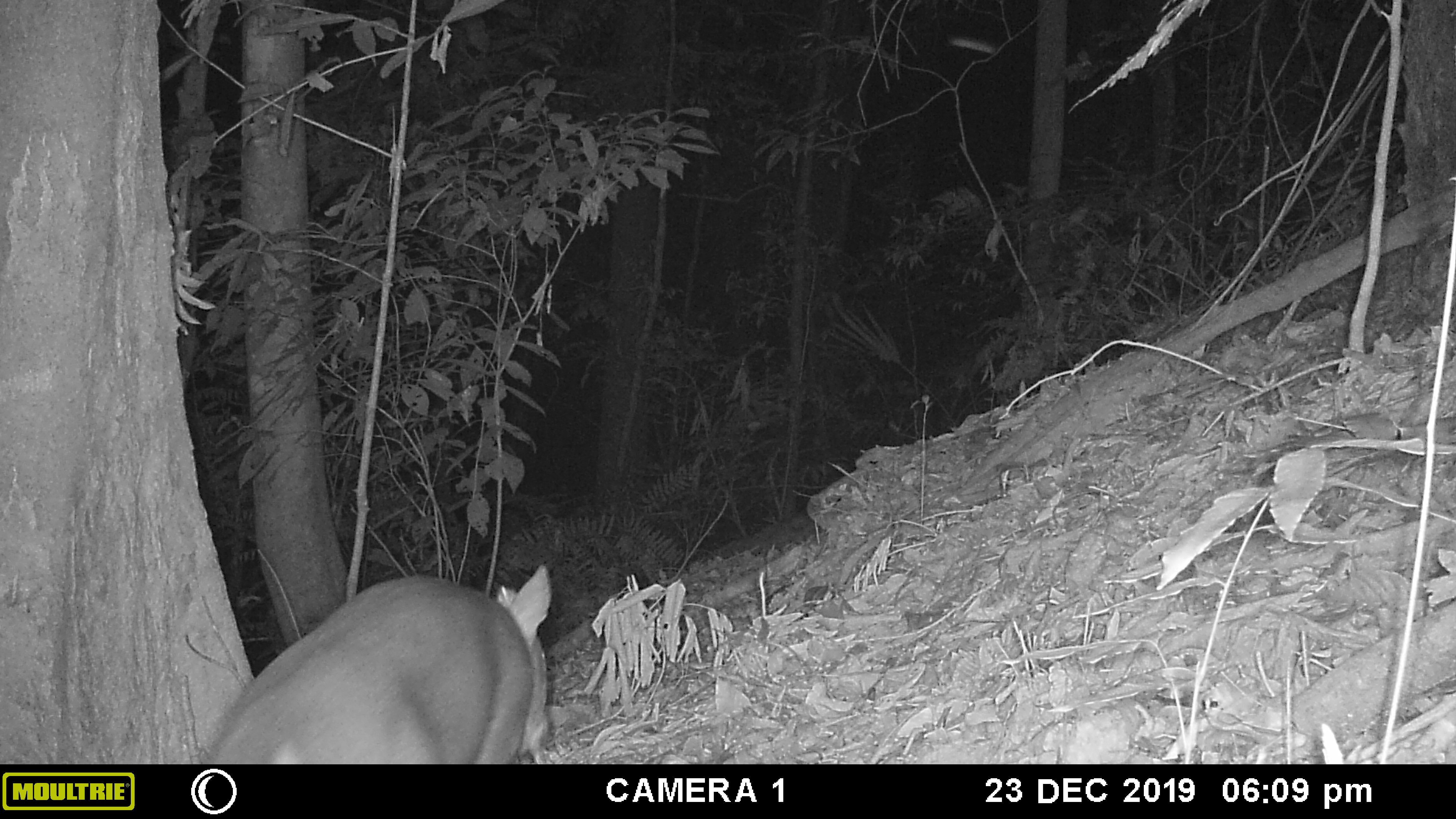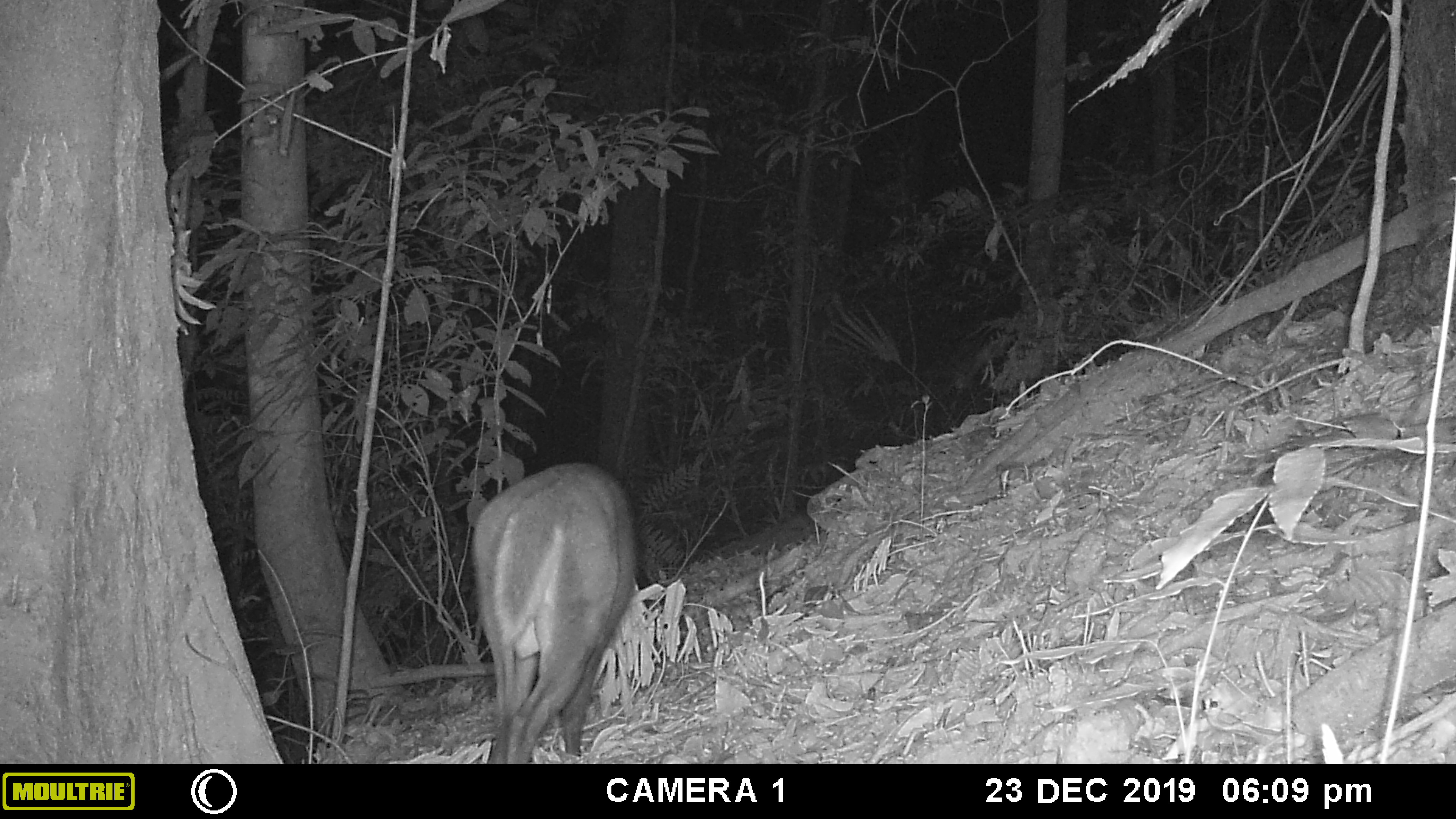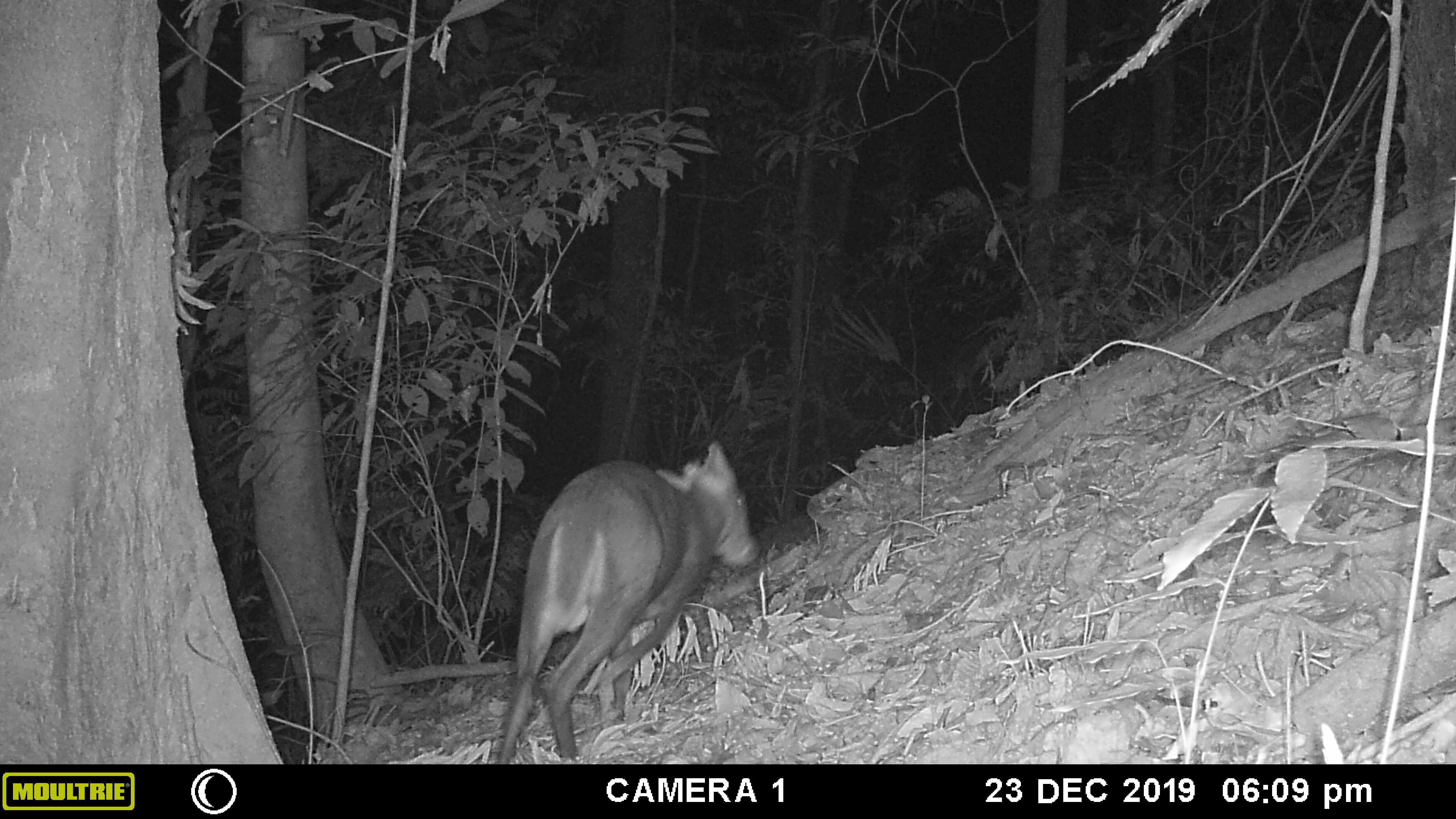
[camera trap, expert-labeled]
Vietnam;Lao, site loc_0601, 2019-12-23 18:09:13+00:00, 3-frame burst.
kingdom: Animalia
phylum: Chordata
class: Mammalia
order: Artiodactyla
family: Cervidae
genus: Muntiacus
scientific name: Muntiacus rooseveltorum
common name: roosevelt's muntjac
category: roosevelts muntjac group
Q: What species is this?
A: Roosevelts muntjac group (roosevelt's muntjac) (Muntiacus rooseveltorum).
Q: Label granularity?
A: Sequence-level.